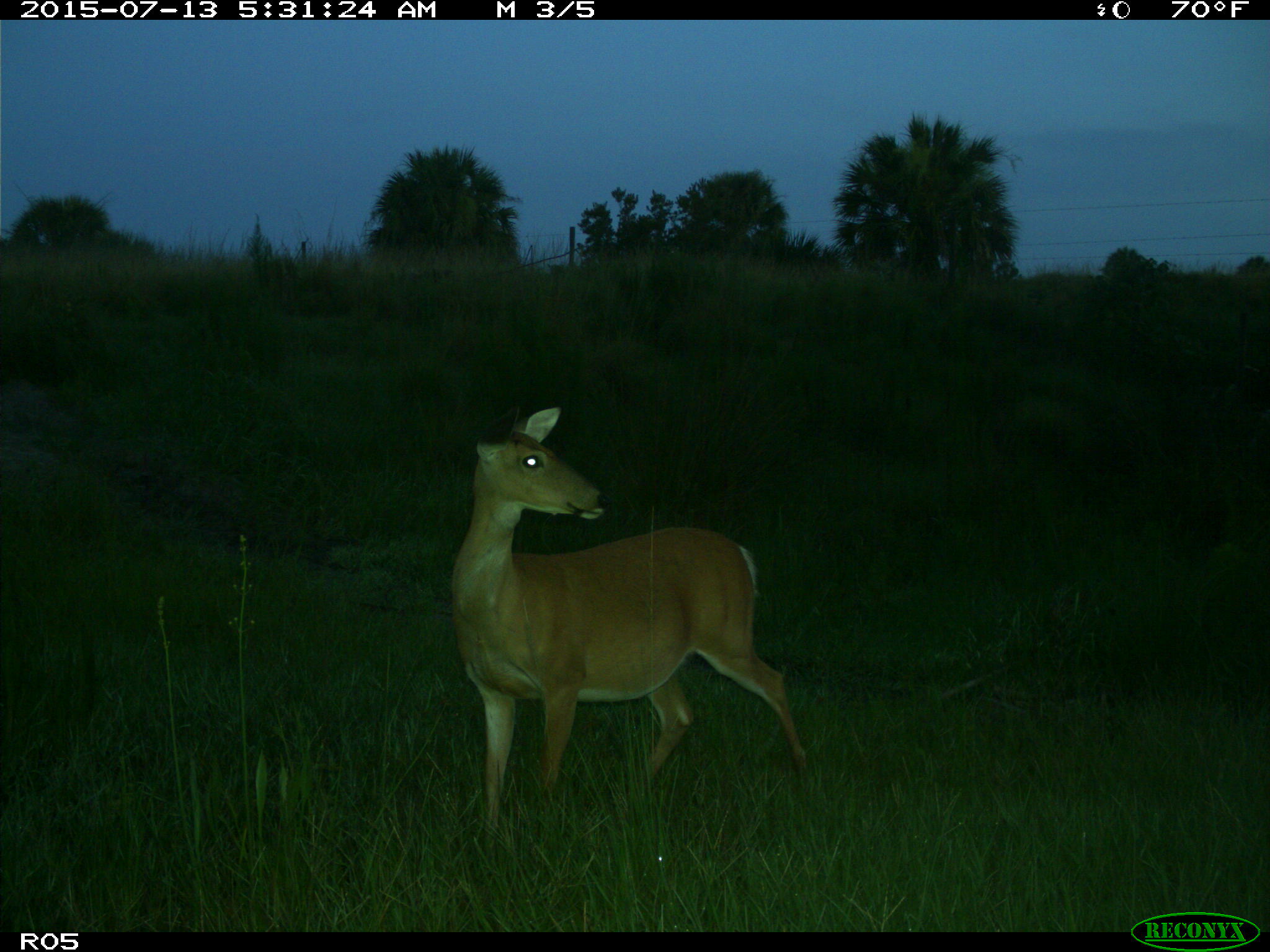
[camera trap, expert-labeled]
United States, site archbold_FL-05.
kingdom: Animalia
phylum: Chordata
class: Mammalia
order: Artiodactyla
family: Cervidae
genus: Odocoileus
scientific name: Odocoileus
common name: deer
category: unidentified deer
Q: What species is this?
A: Unidentified deer (deer) (Odocoileus).